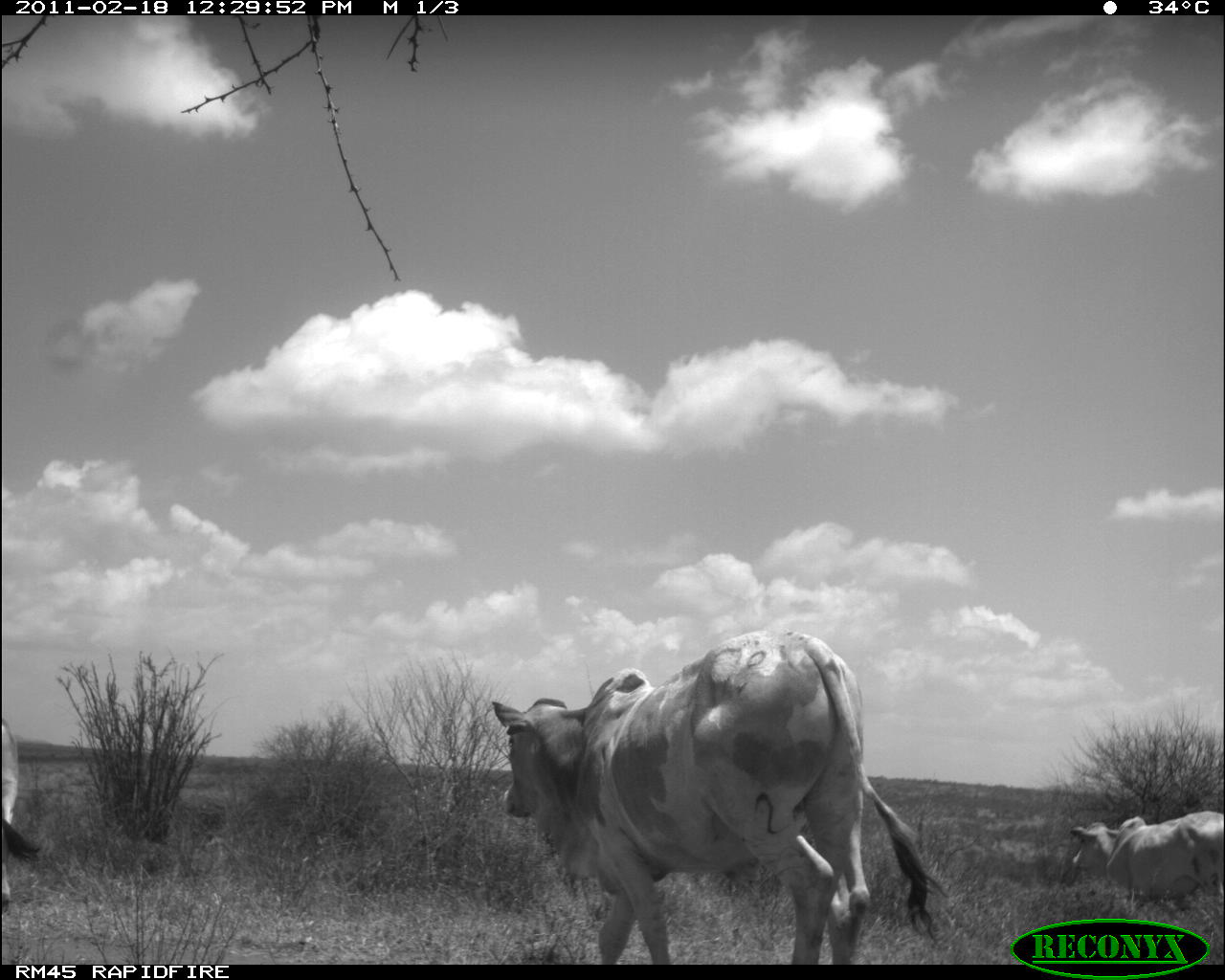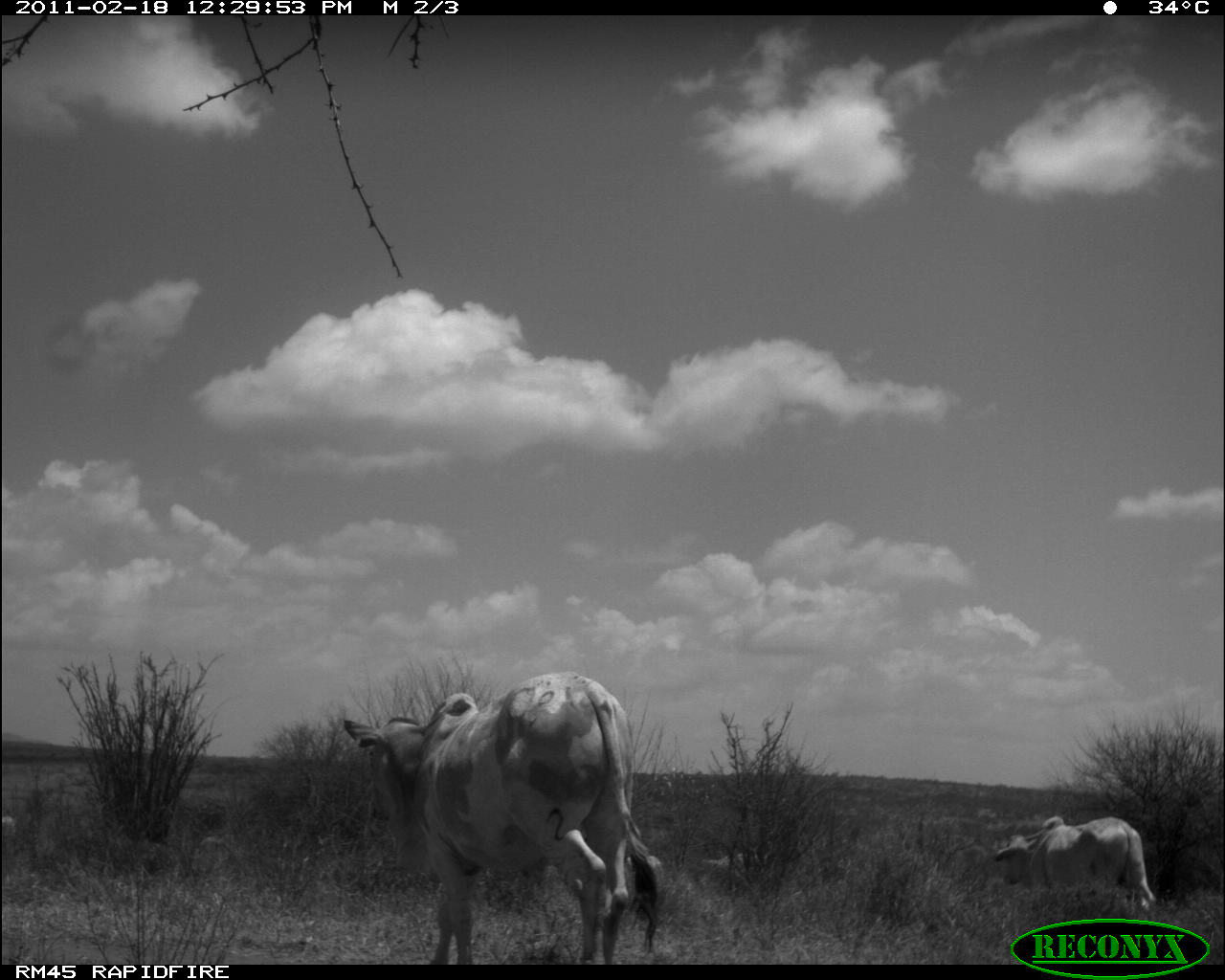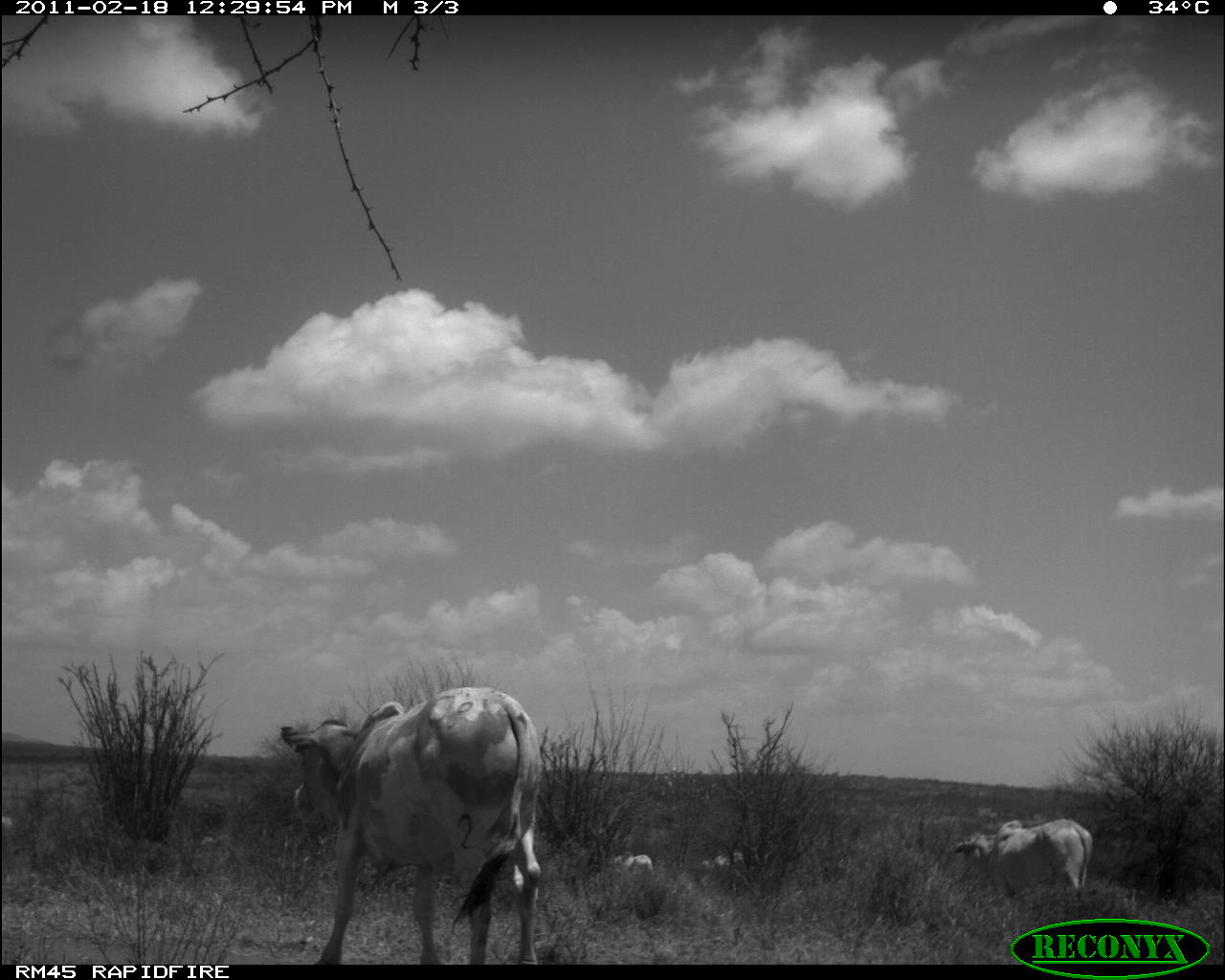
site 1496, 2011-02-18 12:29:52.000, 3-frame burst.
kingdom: Animalia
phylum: Chordata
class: Mammalia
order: Artiodactyla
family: Bovidae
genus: Bos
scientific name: Bos taurus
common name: domestic cattle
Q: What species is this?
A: Bos taurus (domestic cattle).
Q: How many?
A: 3.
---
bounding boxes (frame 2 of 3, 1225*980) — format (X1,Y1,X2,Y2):
bos taurus: (341,668,663,964); (994,812,1158,916)